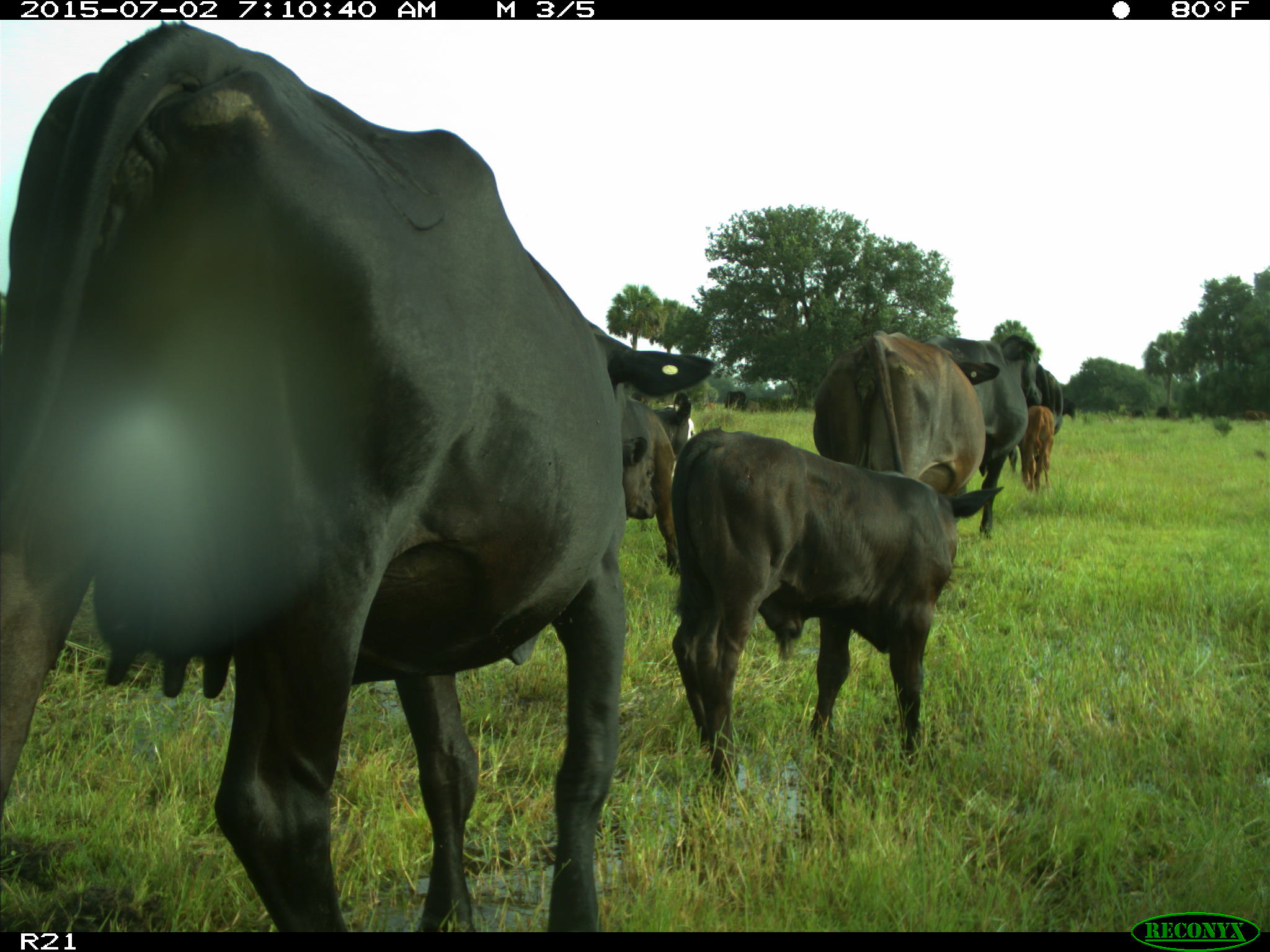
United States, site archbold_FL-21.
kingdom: Animalia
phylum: Chordata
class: Mammalia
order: Artiodactyla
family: Bovidae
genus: Bos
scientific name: Bos taurus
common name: domestic cow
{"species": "Bos taurus (domestic cow)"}